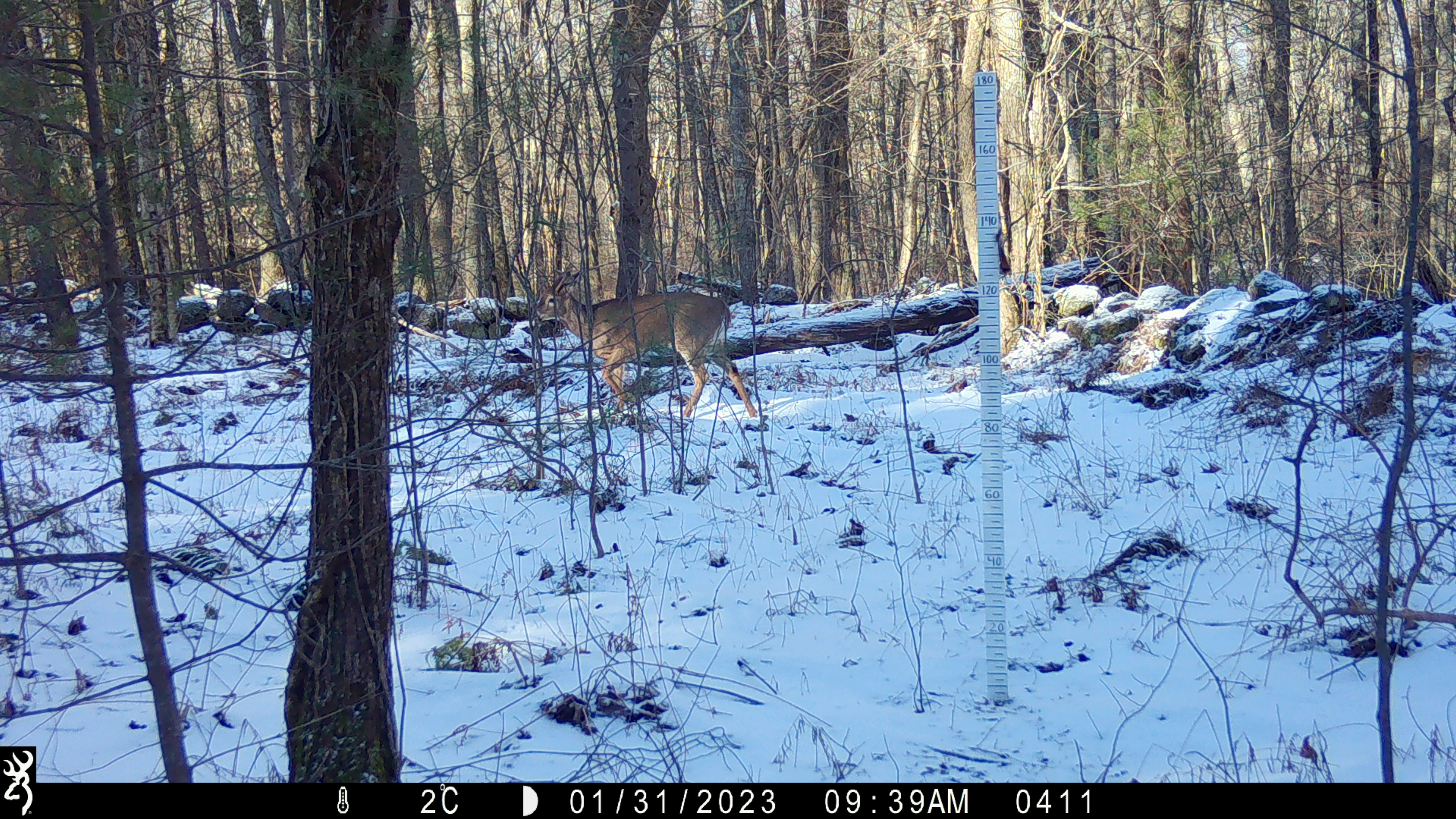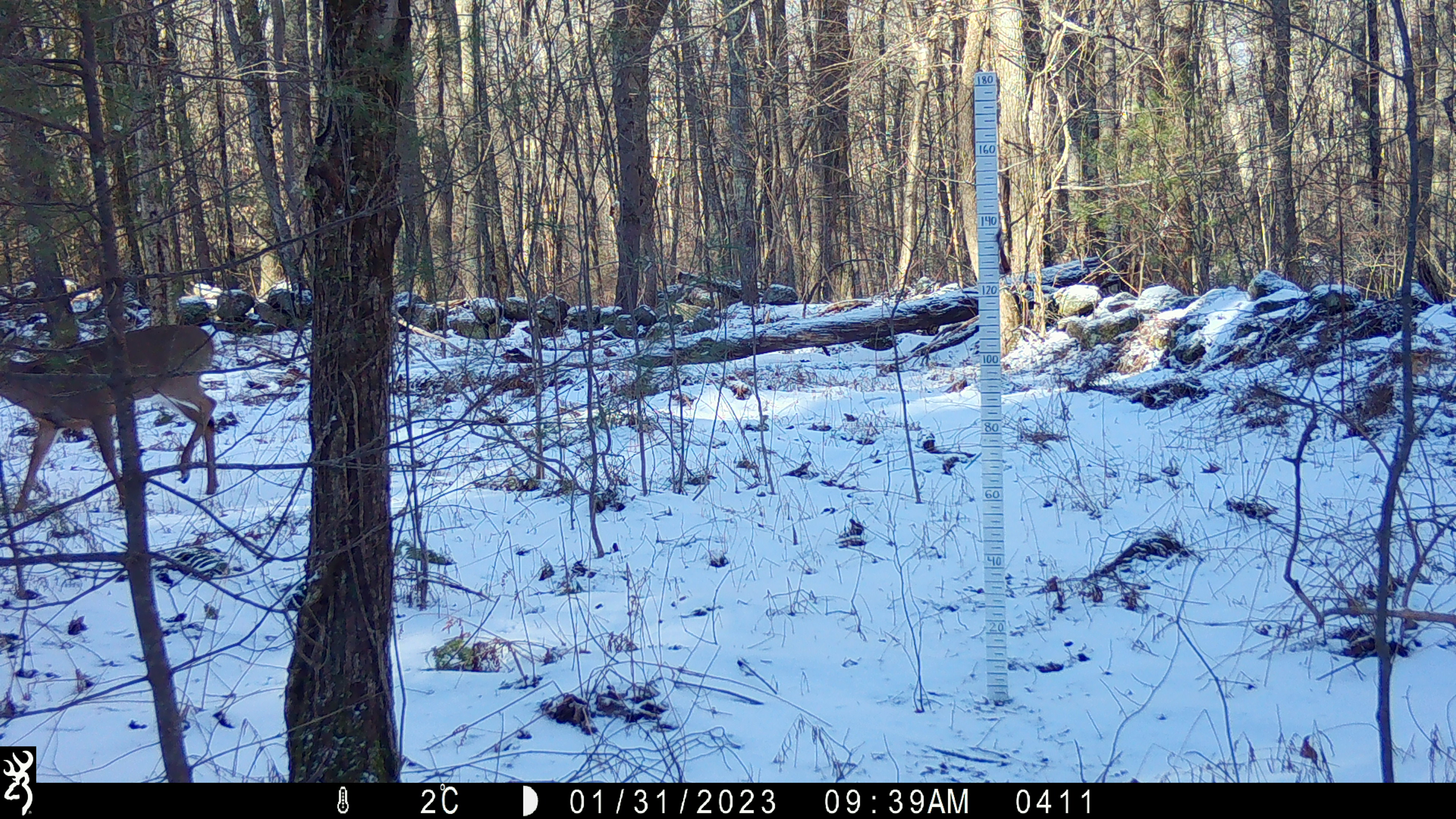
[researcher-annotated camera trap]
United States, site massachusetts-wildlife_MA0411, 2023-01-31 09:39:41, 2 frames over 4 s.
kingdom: Animalia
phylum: Chordata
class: Mammalia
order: Artiodactyla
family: Cervidae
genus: Odocoileus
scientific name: Odocoileus virginianus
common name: white-tailed deer